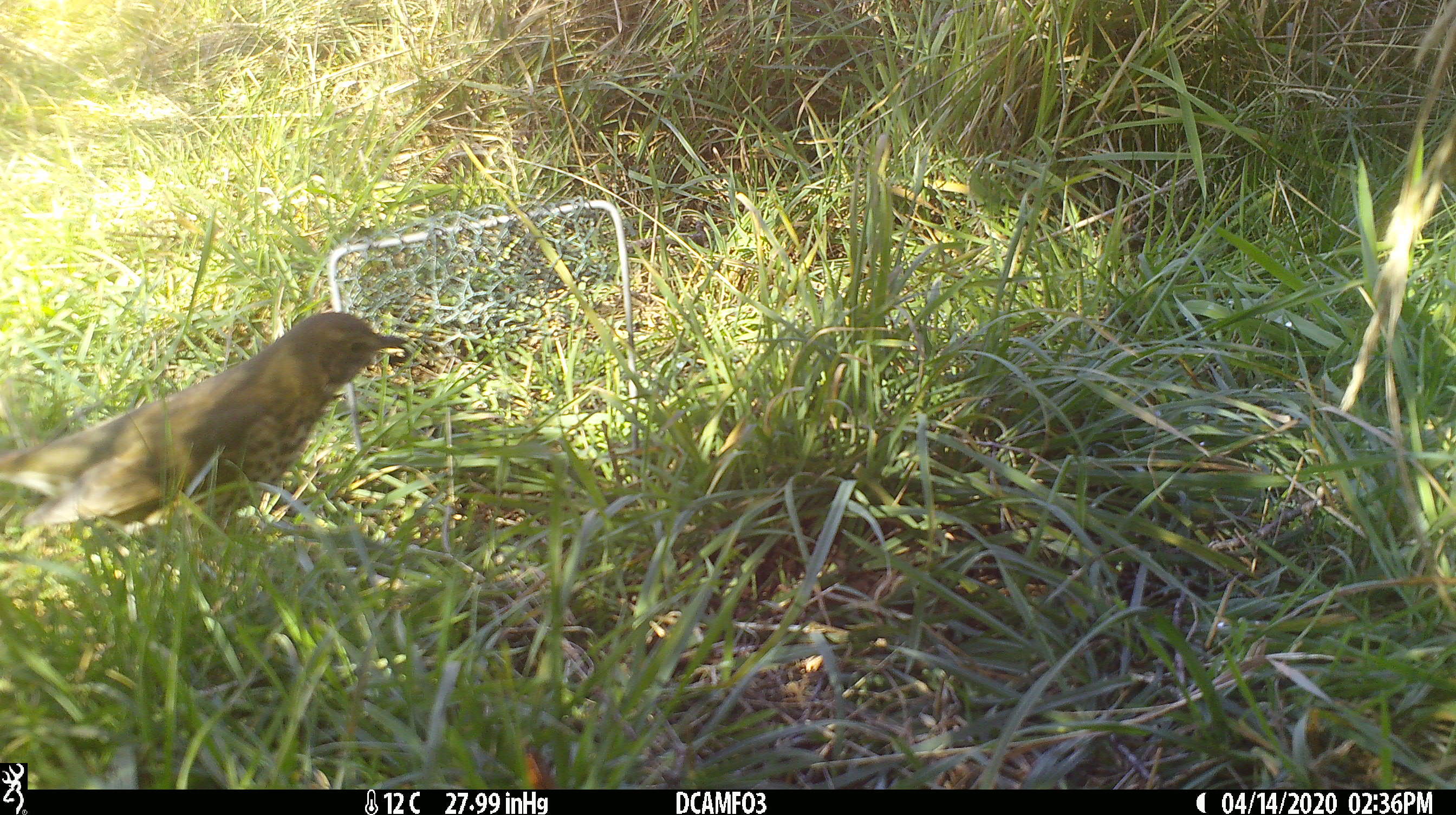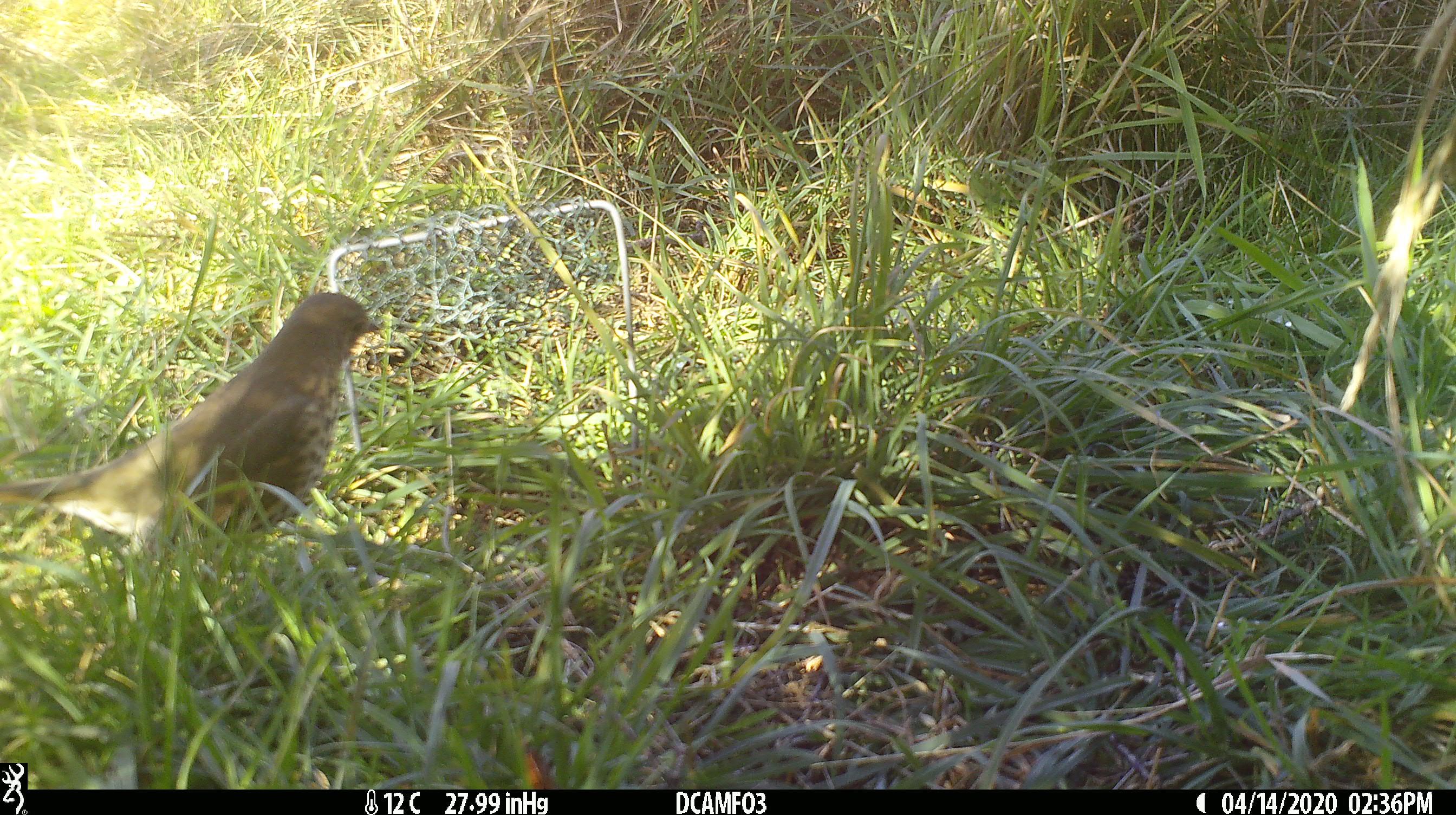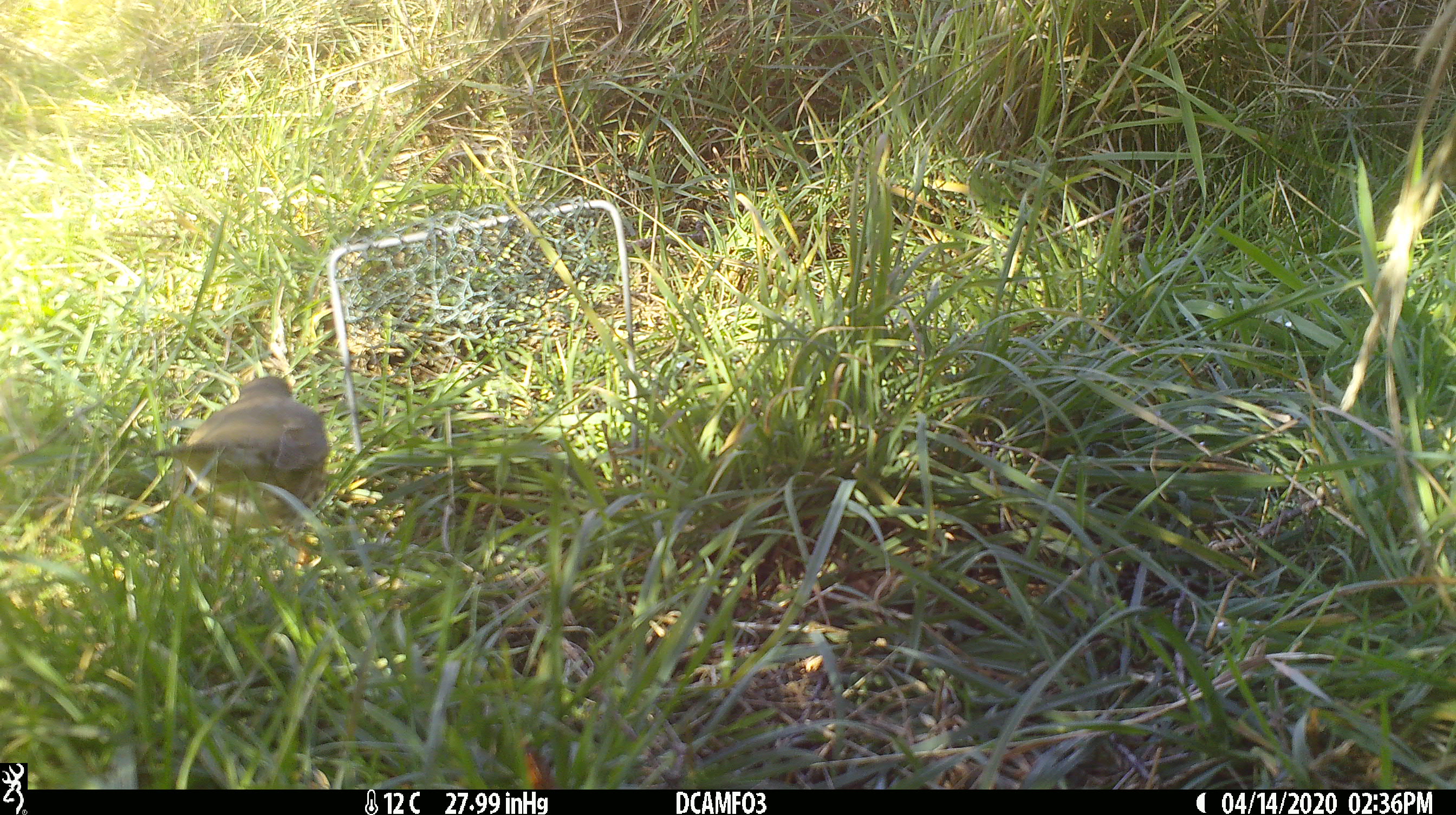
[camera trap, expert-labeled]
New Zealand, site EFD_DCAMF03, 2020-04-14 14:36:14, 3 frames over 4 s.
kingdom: Animalia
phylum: Chordata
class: Aves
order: Passeriformes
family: Turdidae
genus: Turdus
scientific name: Turdus philomelos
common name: song thrush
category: thrush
Thrush (song thrush) (Turdus philomelos).